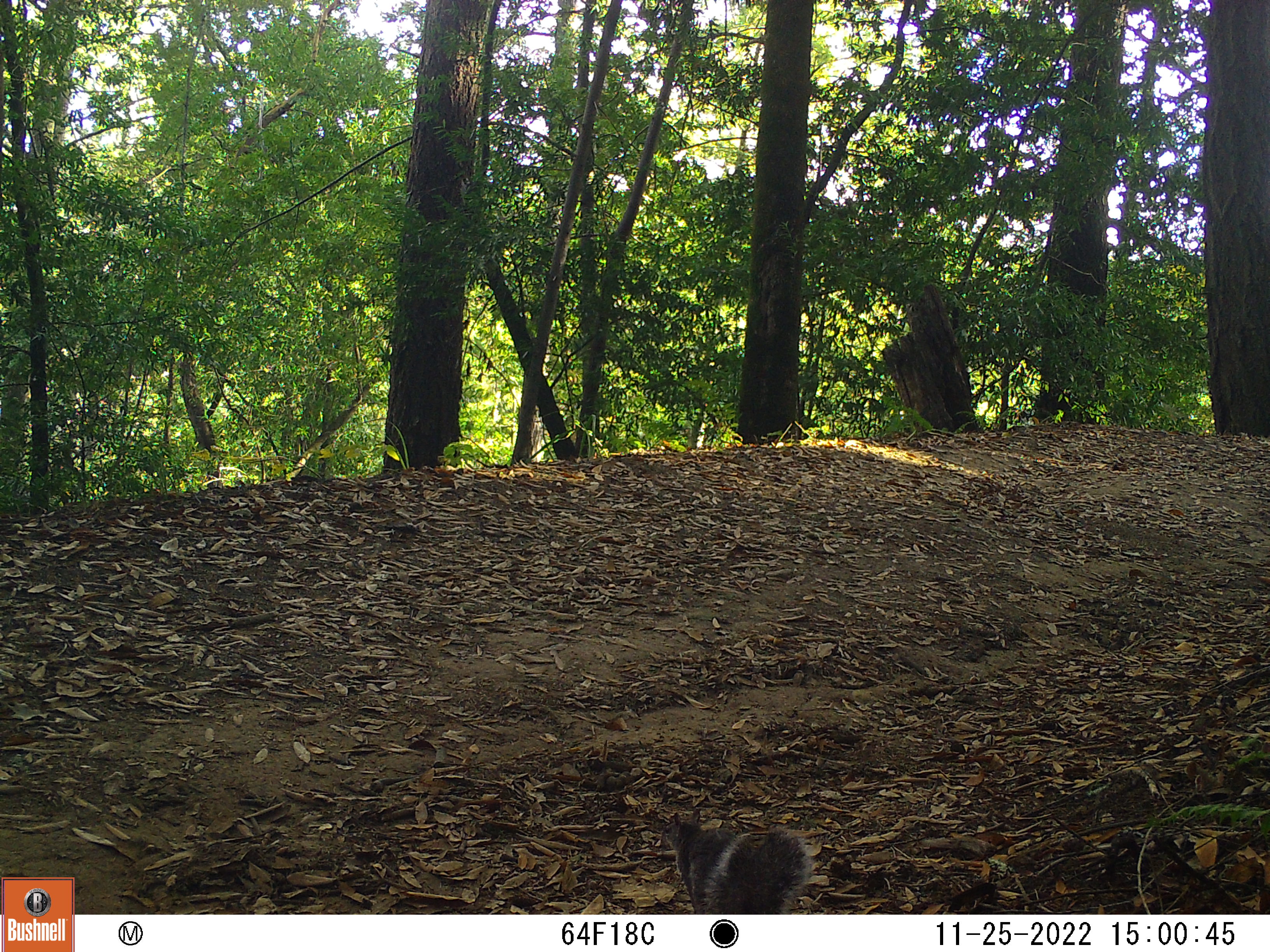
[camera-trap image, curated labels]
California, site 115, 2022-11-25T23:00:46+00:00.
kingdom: Animalia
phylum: Chordata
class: Mammalia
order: Rodentia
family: Sciuridae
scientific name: Sciuridae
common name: squirrel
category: unknown squirrel